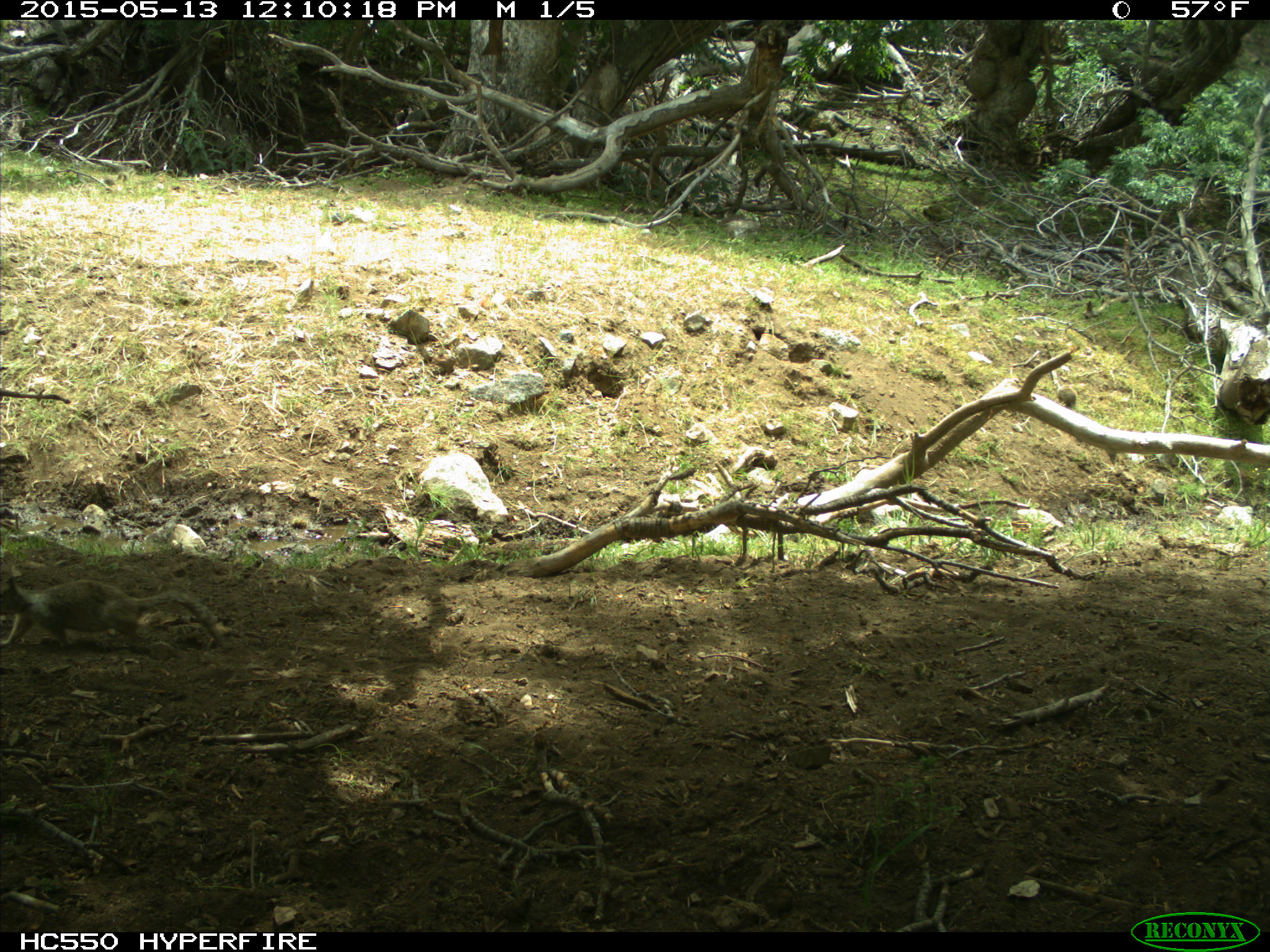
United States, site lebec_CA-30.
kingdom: Animalia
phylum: Chordata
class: Mammalia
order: Rodentia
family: Sciuridae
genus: Otospermophilus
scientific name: Otospermophilus beecheyi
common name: california ground squirrel